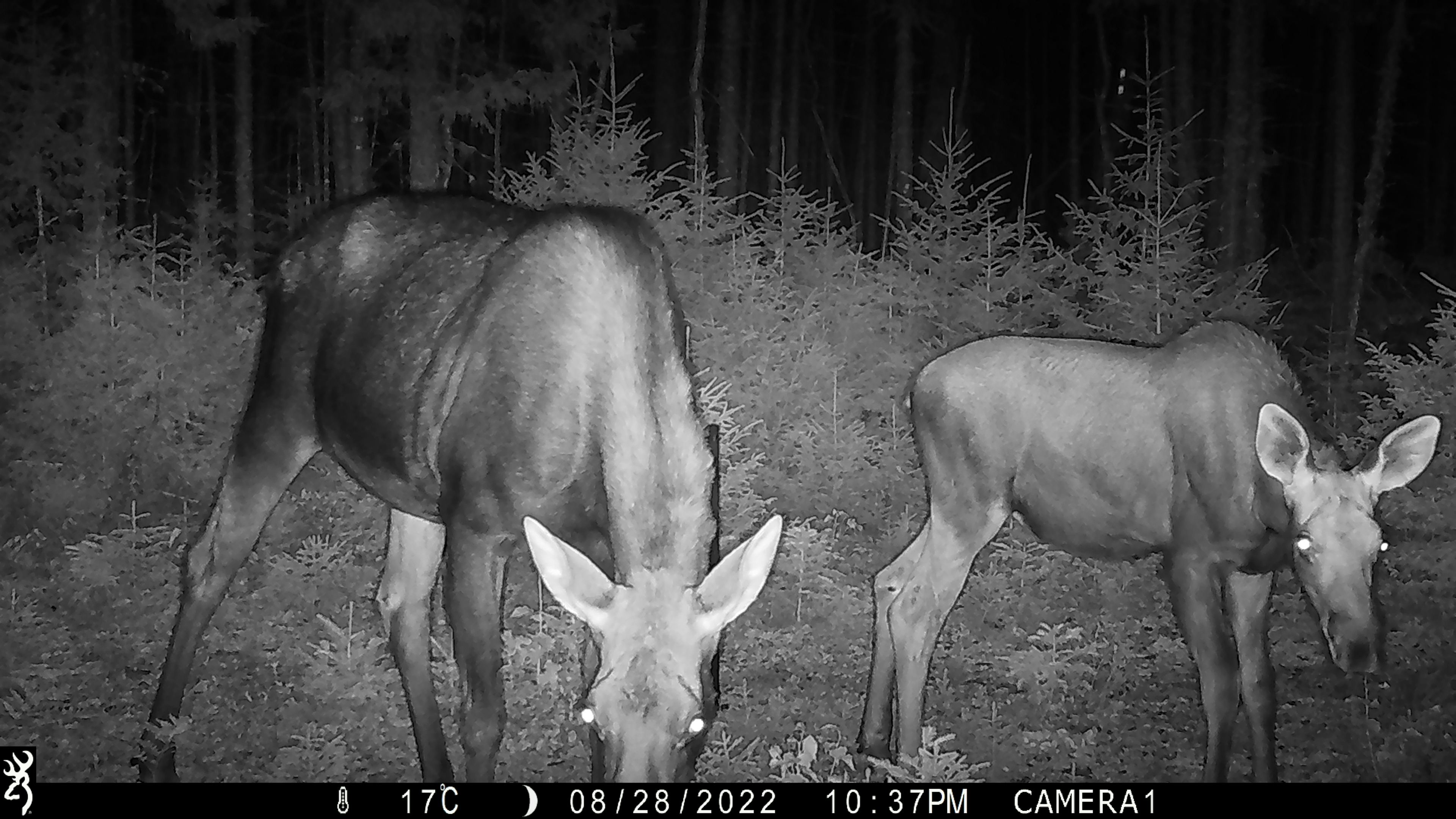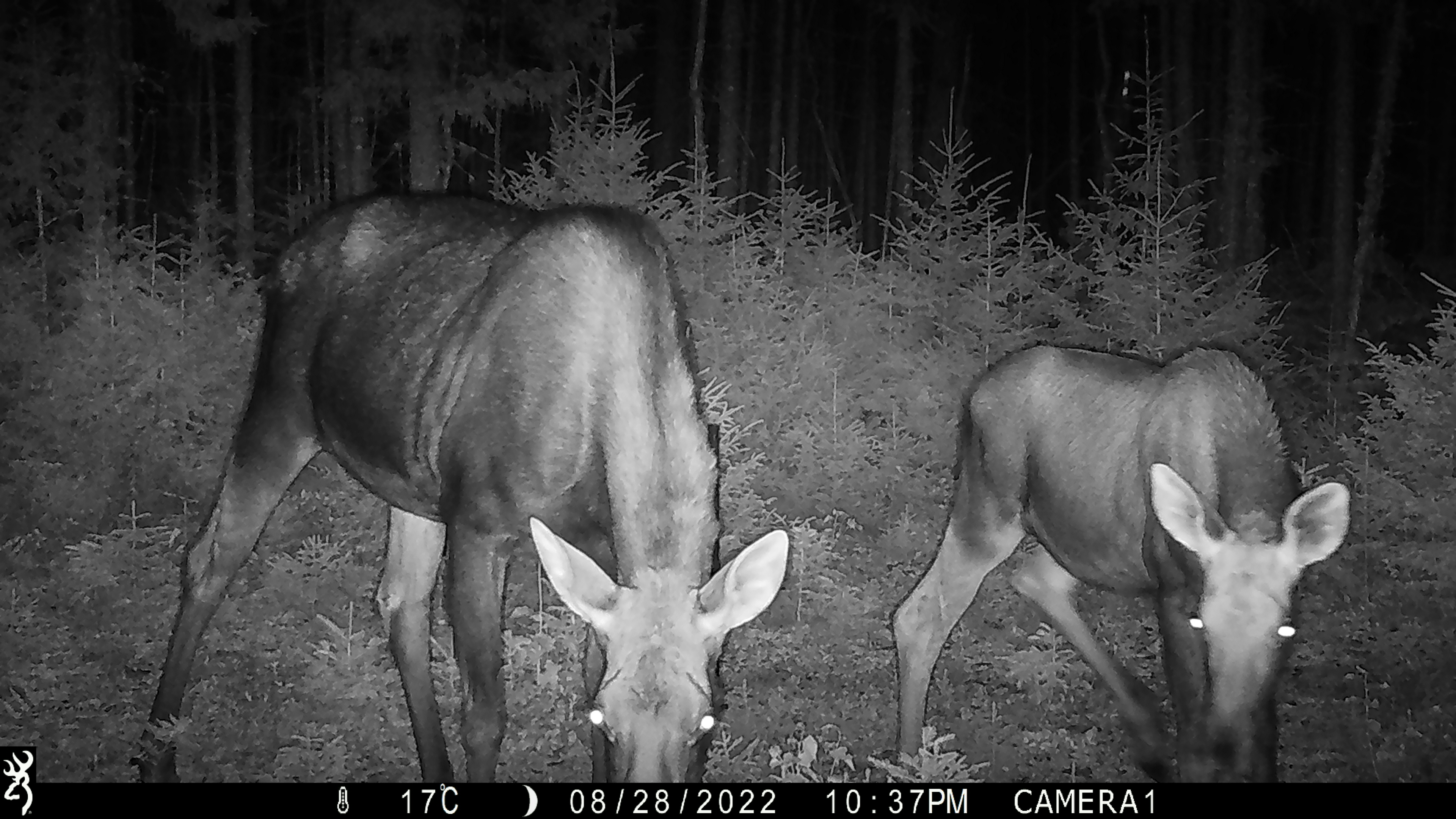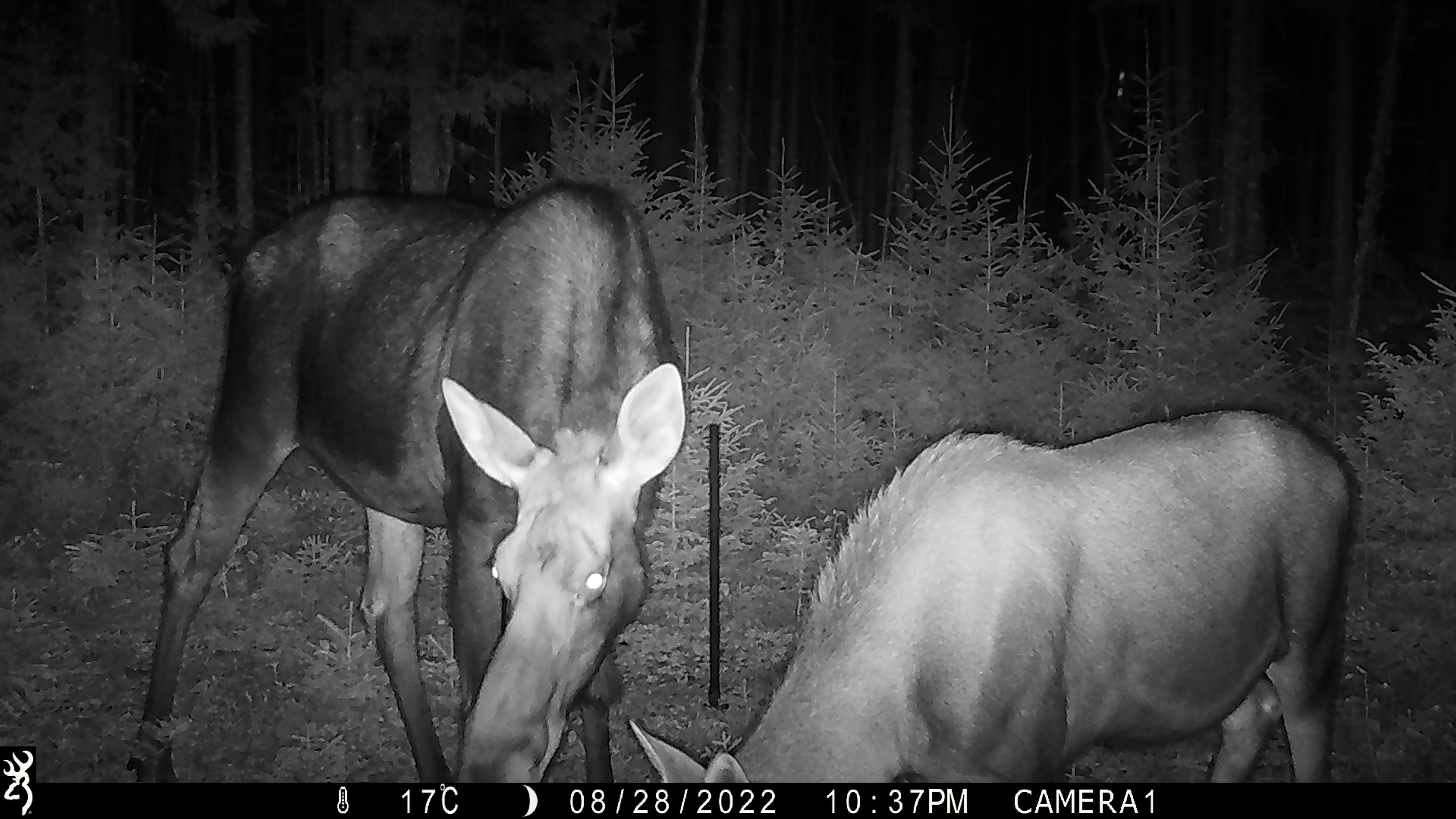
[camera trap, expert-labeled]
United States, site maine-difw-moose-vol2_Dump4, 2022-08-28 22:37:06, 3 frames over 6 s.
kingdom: Animalia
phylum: Chordata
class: Mammalia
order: Artiodactyla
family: Cervidae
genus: Alces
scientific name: Alces alces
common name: moose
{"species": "moose (Alces alces)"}